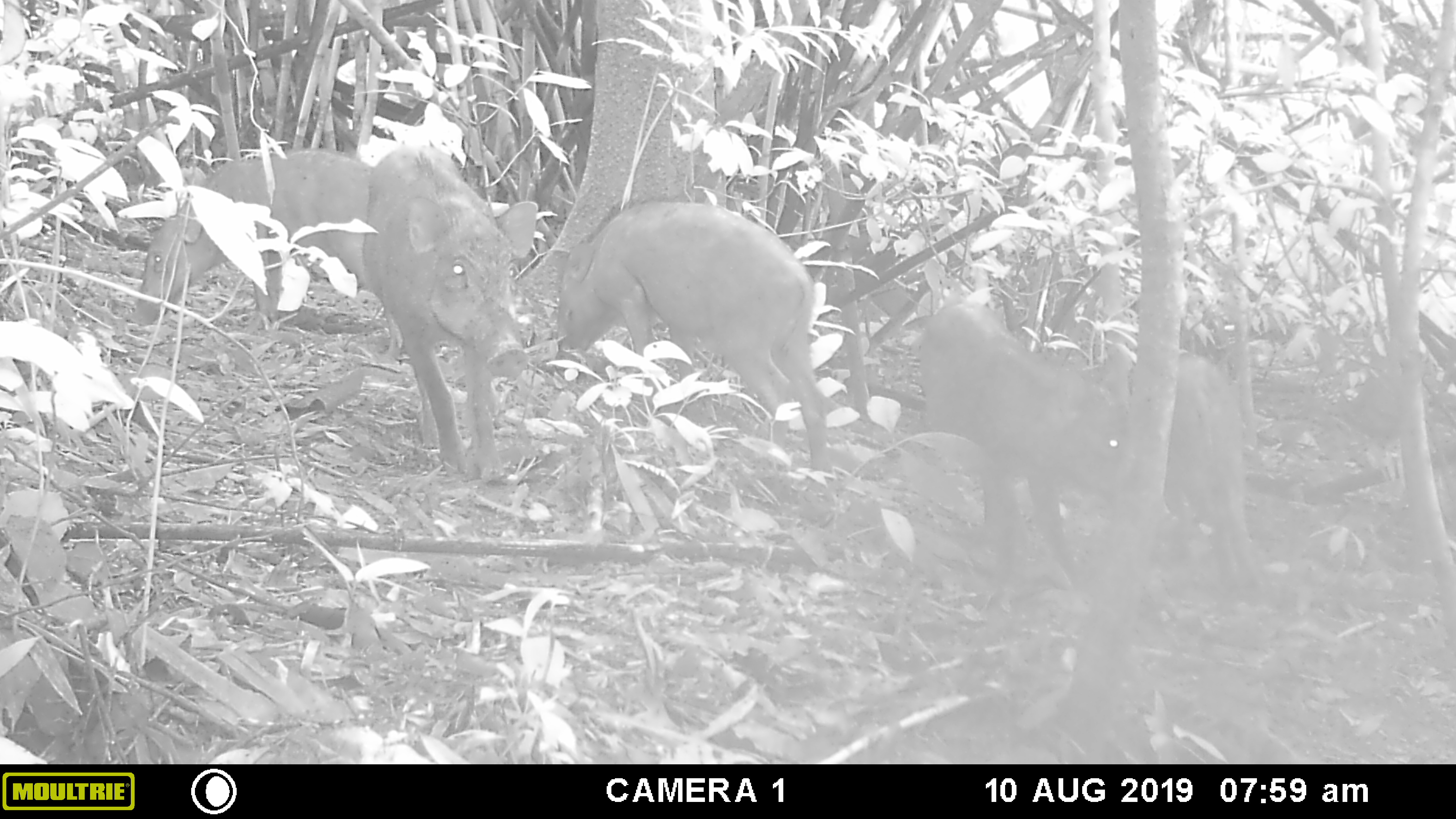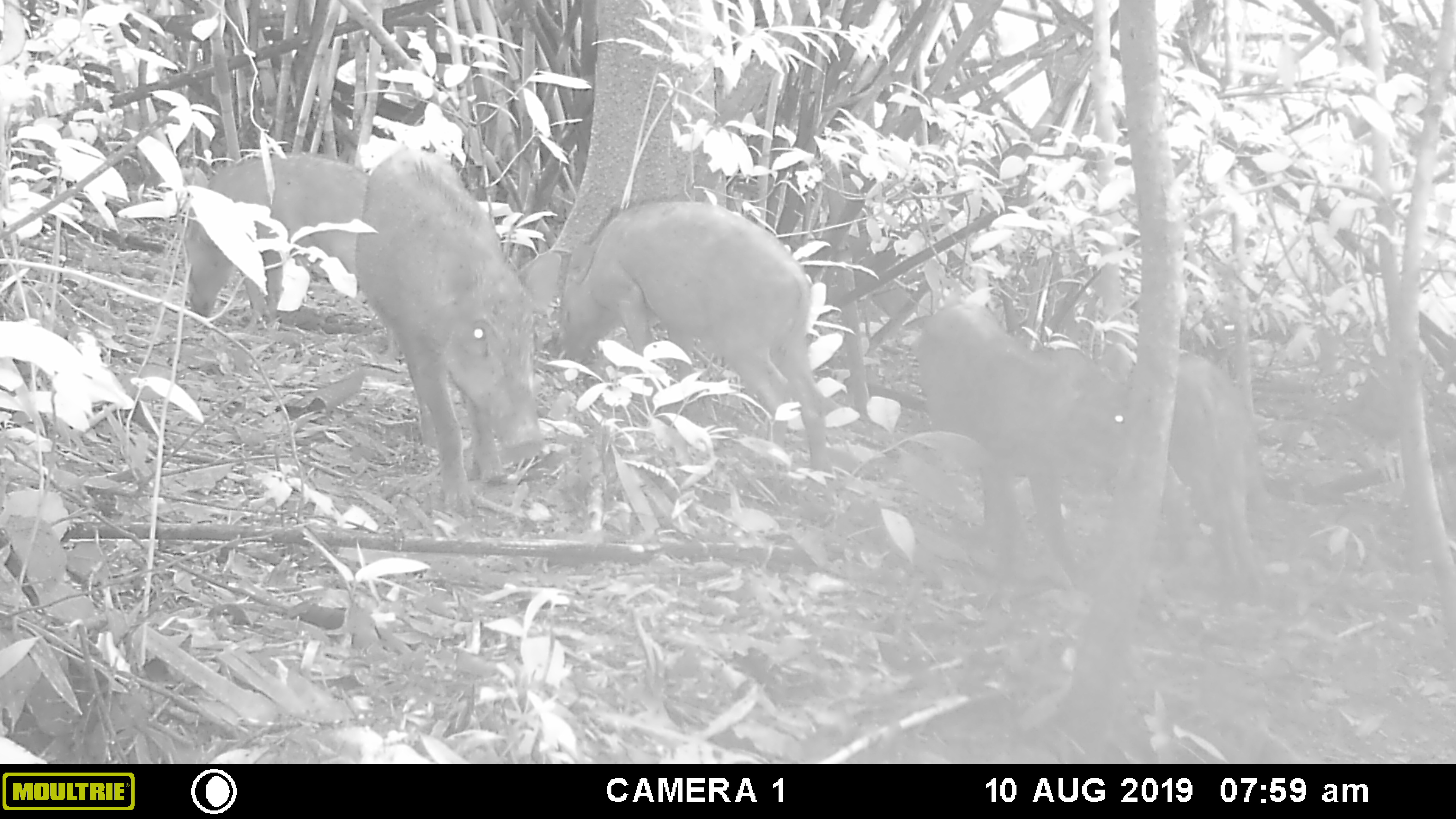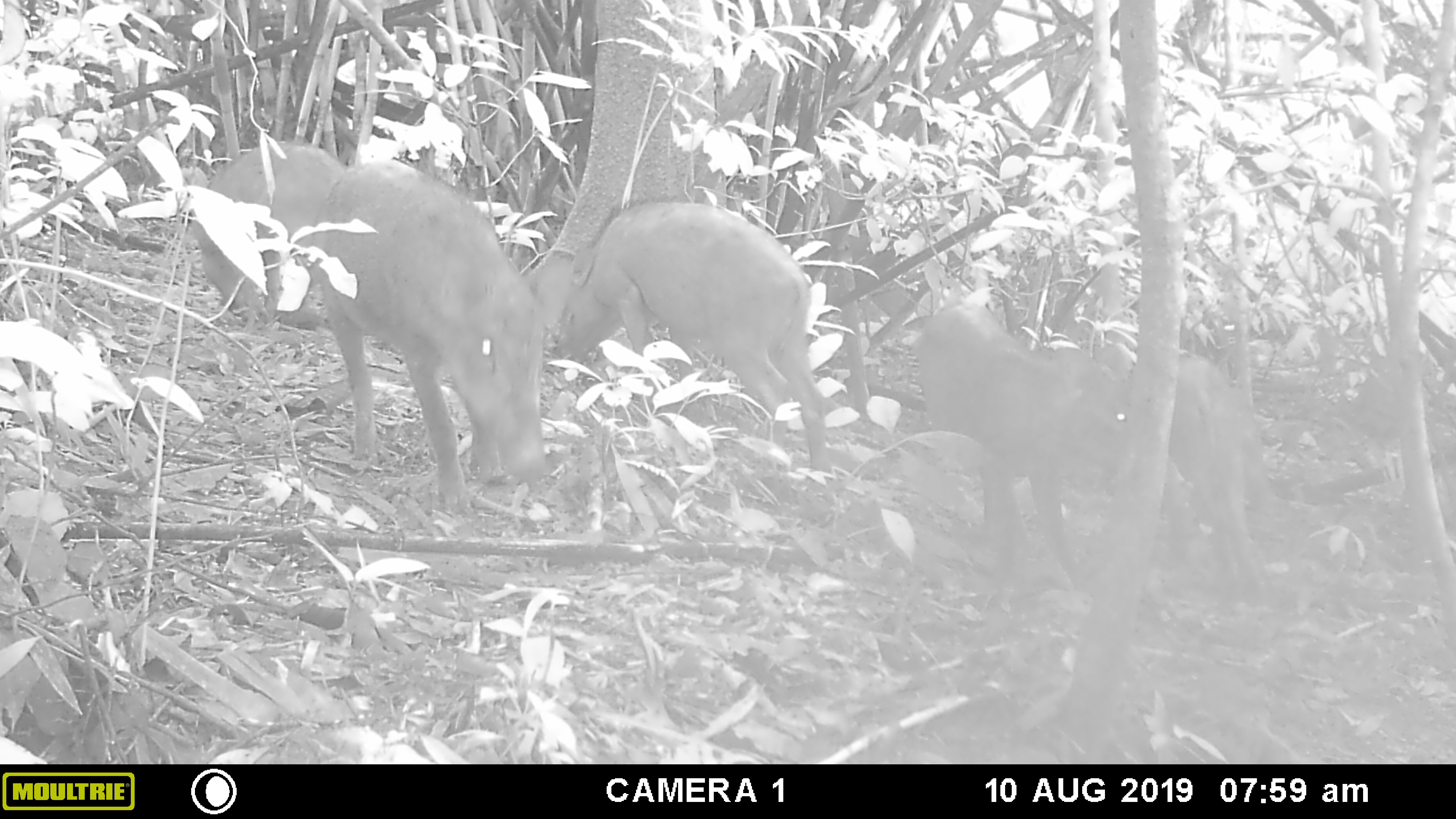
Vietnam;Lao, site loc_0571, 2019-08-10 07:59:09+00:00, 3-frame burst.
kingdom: Animalia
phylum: Chordata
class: Mammalia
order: Artiodactyla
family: Suidae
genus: Sus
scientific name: Sus scrofa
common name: eurasian wild pig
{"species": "eurasian wild pig (Sus scrofa)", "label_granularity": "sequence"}